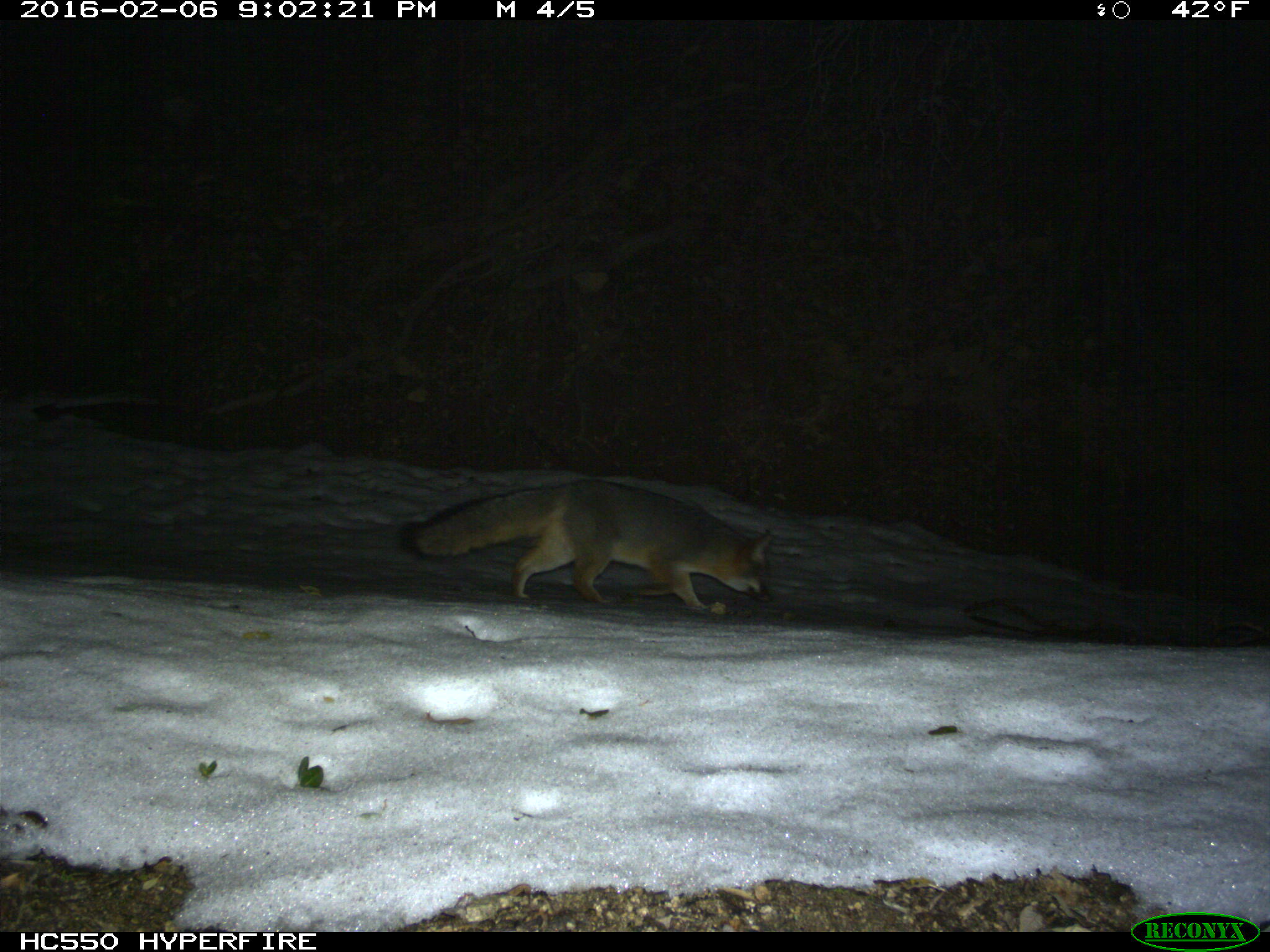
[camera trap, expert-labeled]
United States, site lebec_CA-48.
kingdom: Animalia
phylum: Chordata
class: Mammalia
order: Carnivora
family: Canidae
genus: Urocyon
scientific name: Urocyon cinereoargenteus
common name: gray fox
Urocyon cinereoargenteus (gray fox).